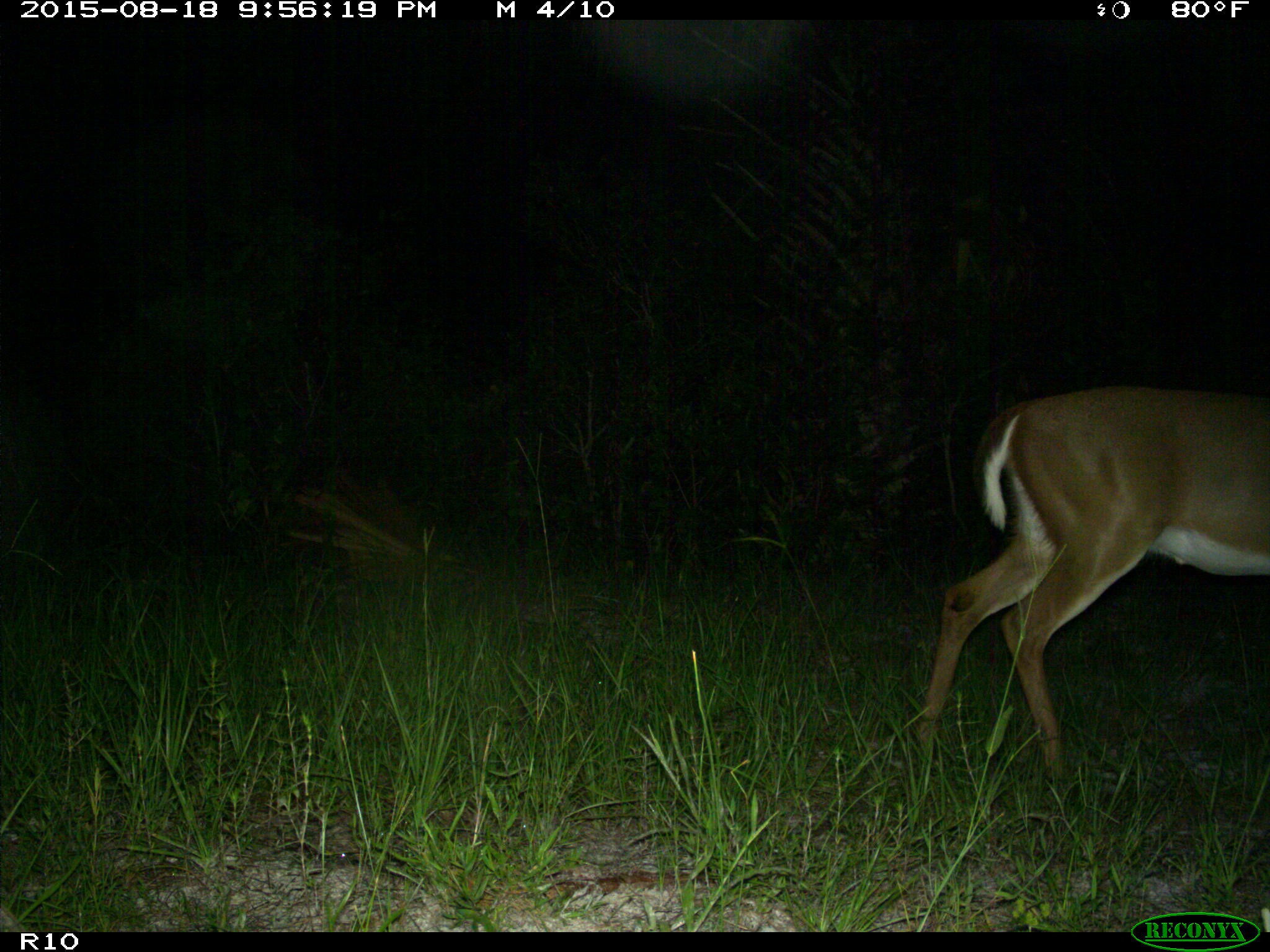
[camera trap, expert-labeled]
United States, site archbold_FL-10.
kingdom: Animalia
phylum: Chordata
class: Mammalia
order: Artiodactyla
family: Cervidae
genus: Odocoileus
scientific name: Odocoileus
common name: deer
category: unidentified deer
Unidentified deer (deer) (Odocoileus).